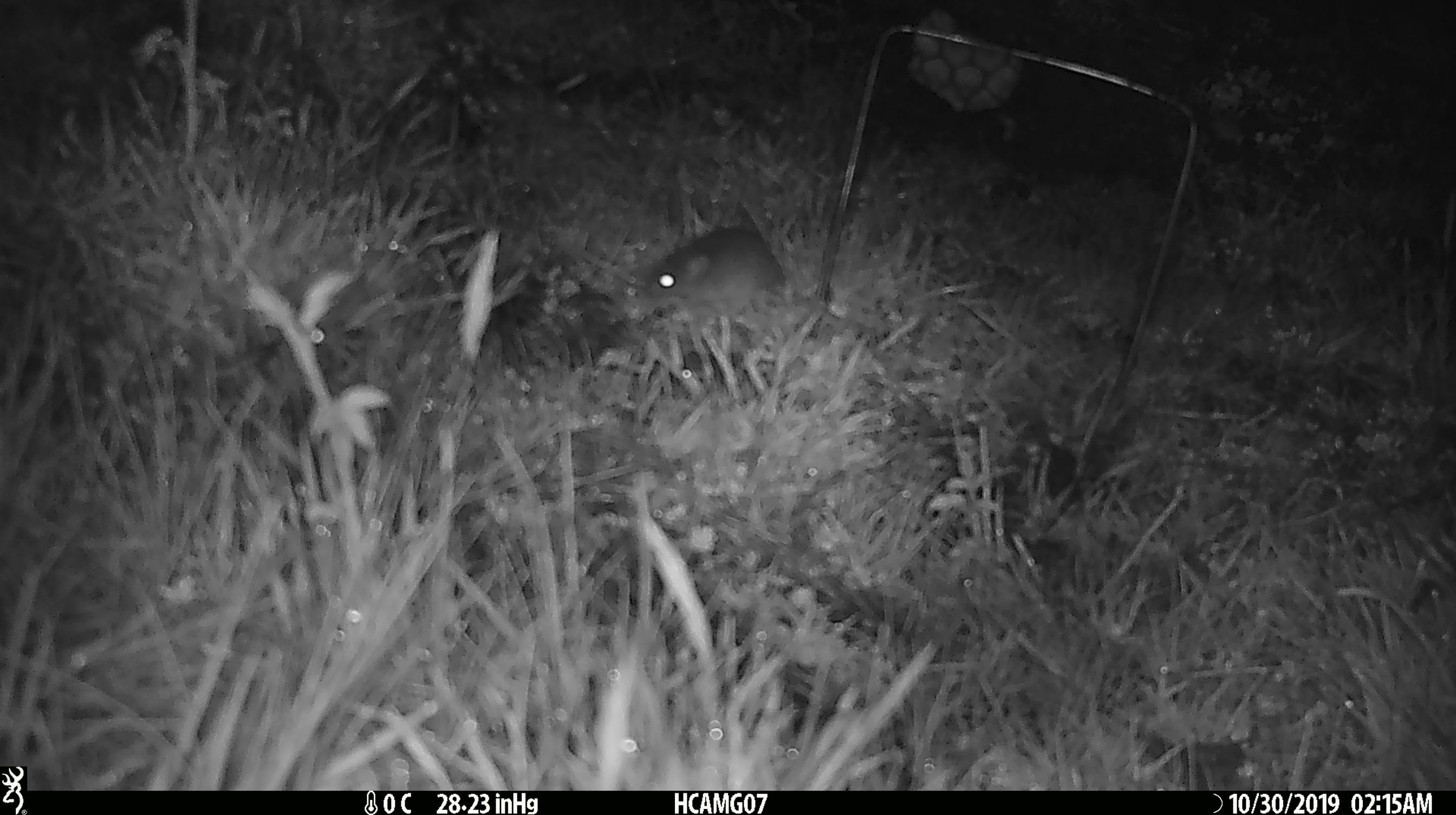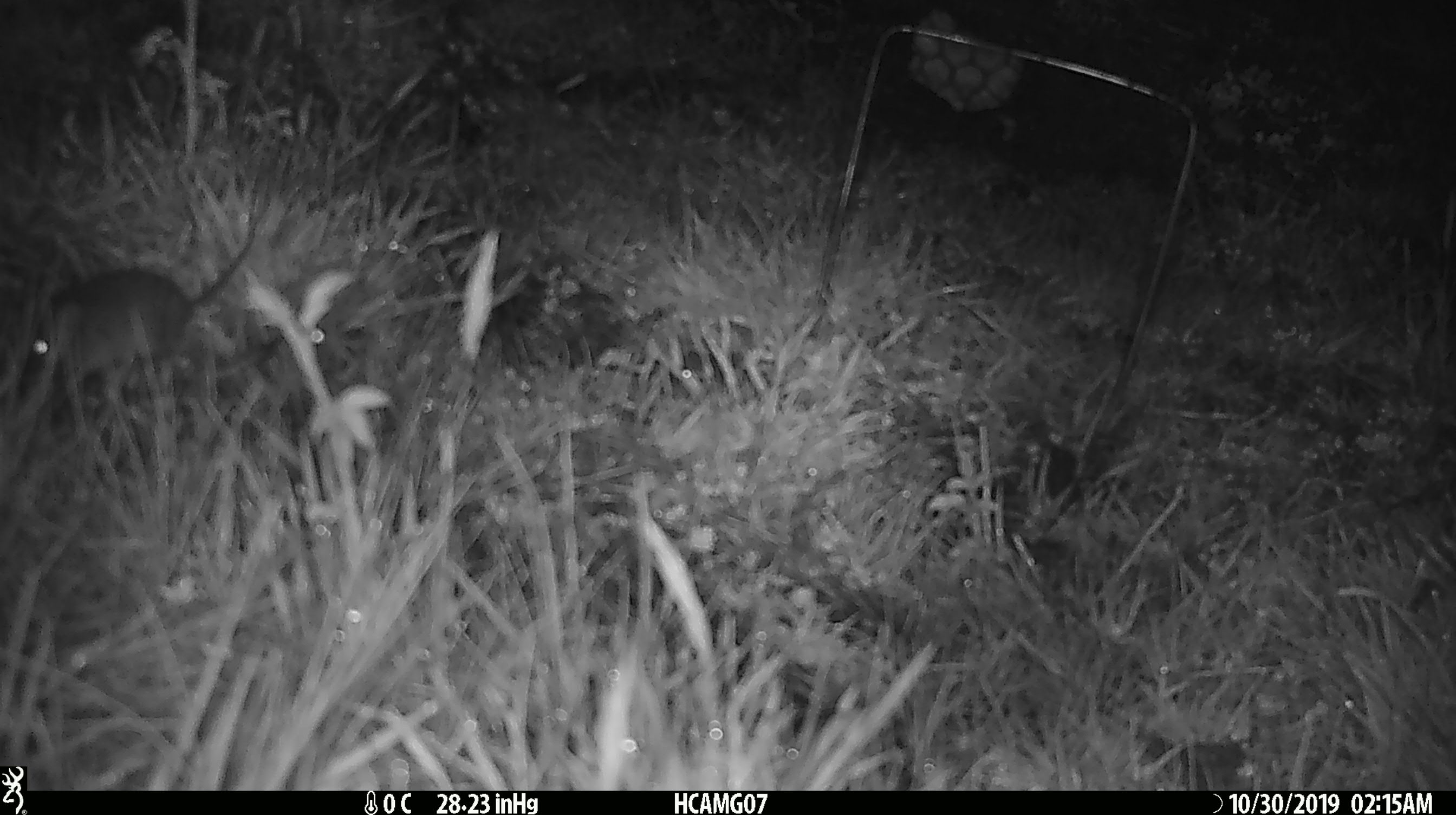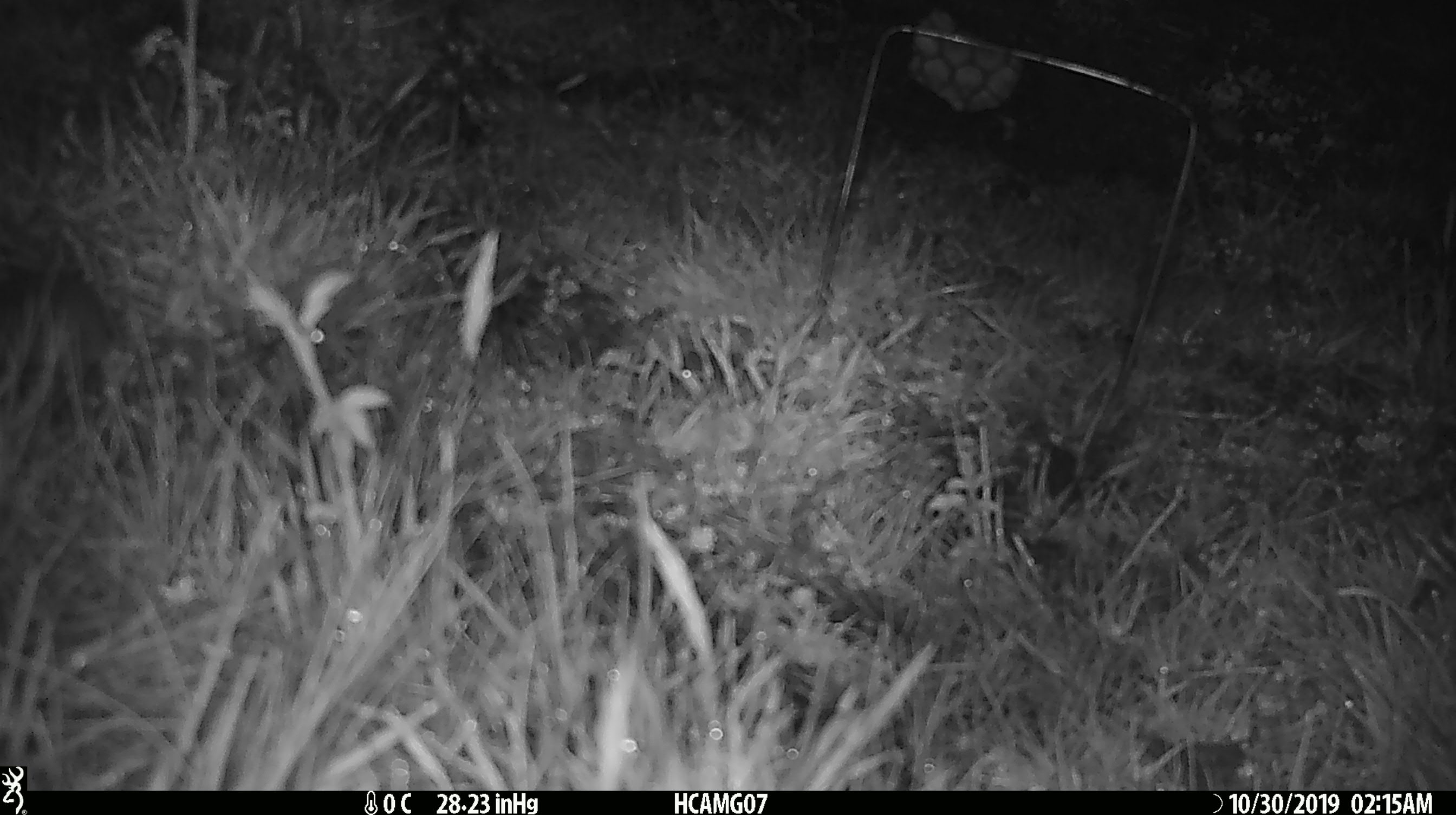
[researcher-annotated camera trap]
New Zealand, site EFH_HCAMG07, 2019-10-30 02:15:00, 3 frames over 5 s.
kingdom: Animalia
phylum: Chordata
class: Mammalia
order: Rodentia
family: Muridae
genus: Mus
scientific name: Mus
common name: mouse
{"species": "mouse (Mus)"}